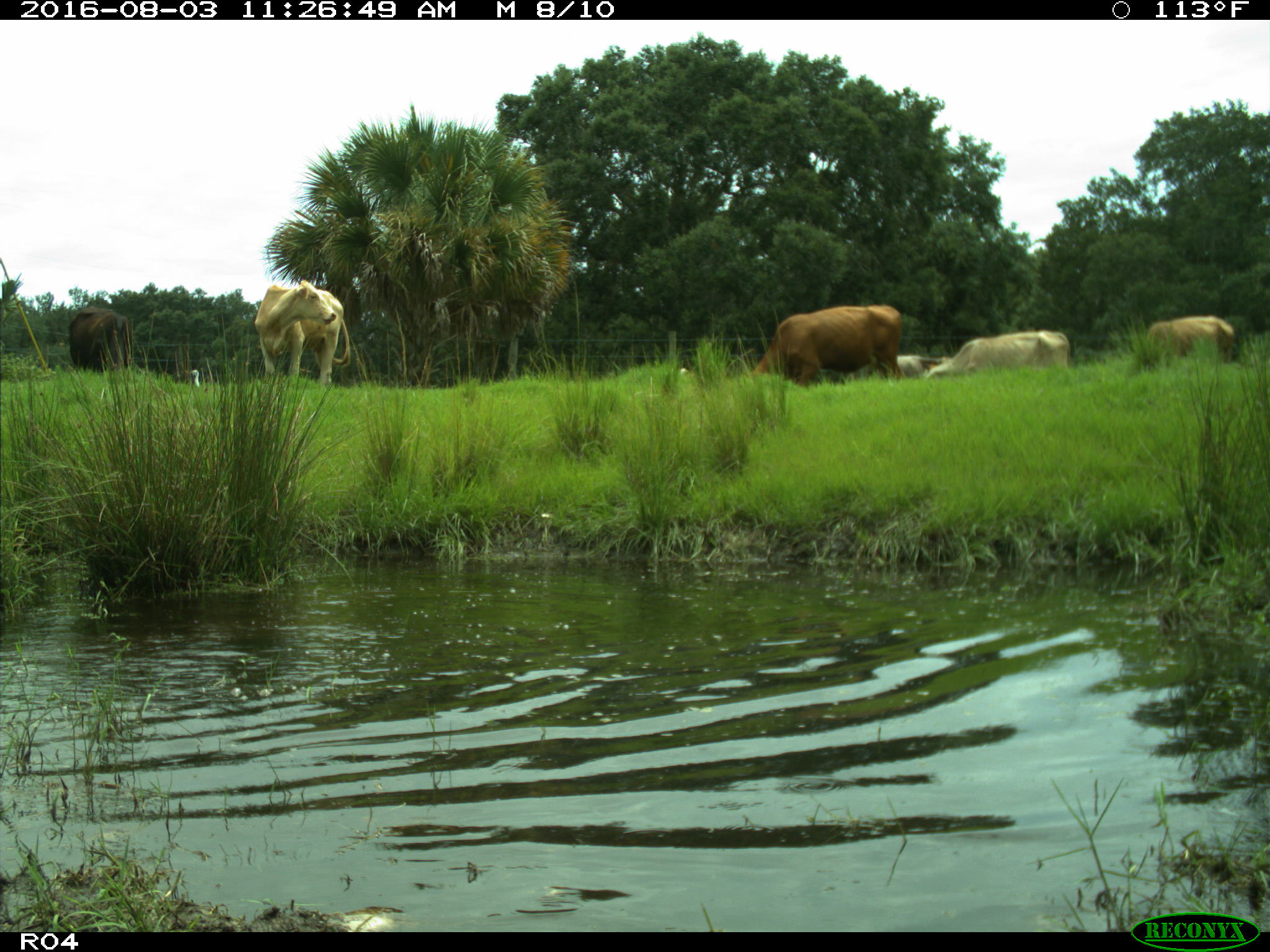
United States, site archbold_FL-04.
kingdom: Animalia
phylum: Chordata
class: Mammalia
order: Artiodactyla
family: Bovidae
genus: Bos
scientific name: Bos taurus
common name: domestic cow